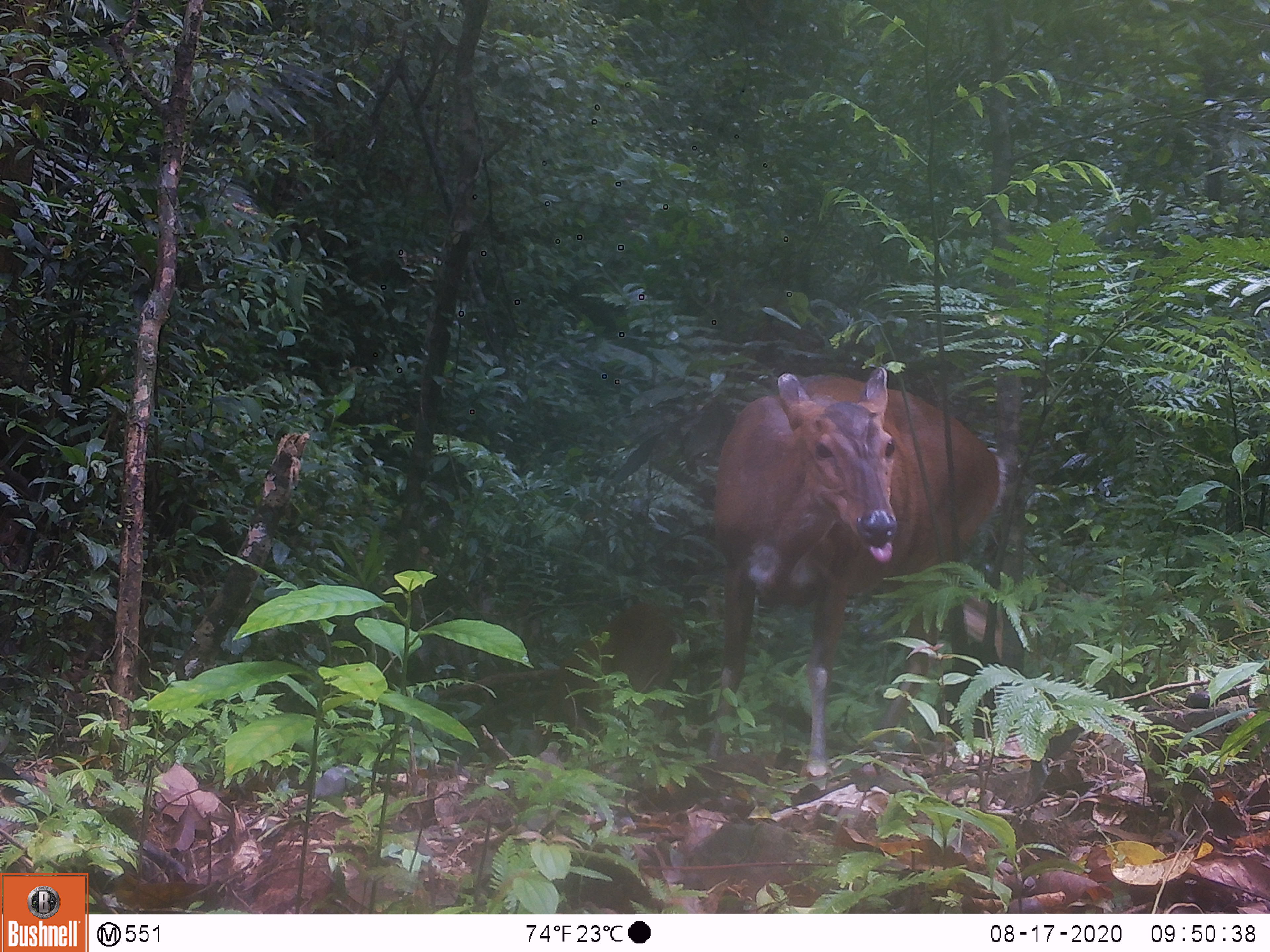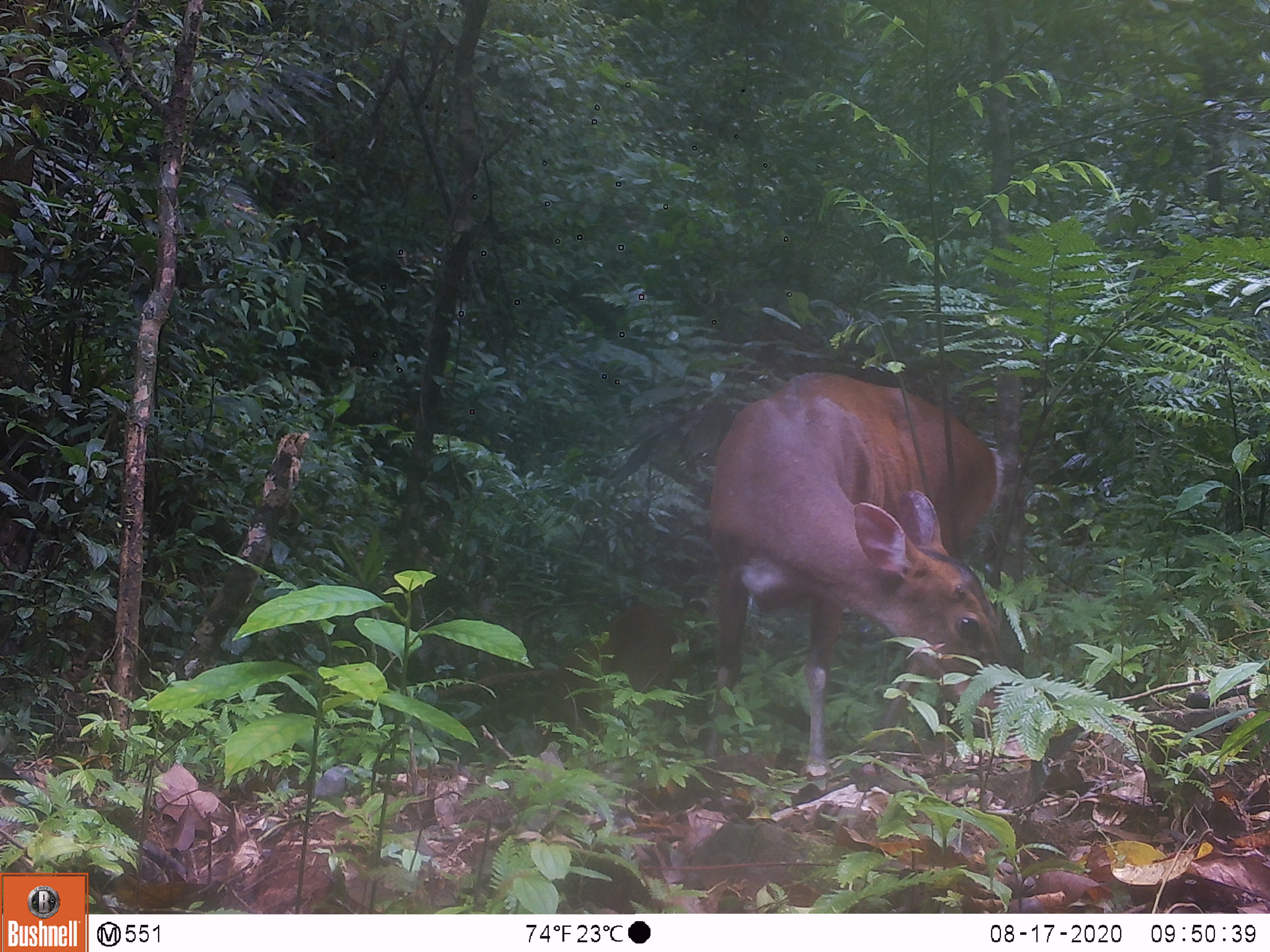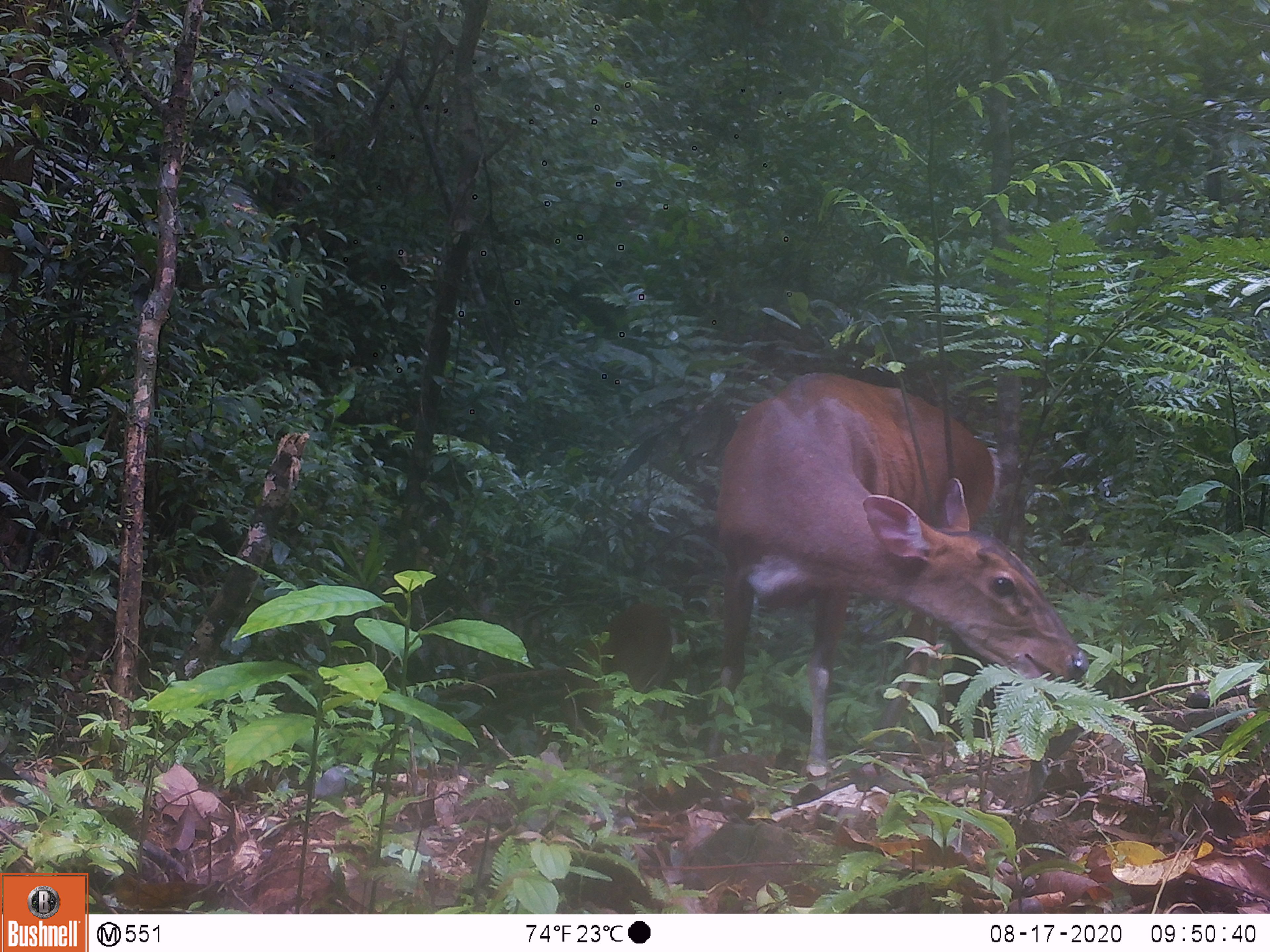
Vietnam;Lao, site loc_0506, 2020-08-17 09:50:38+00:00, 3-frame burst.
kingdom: Animalia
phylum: Chordata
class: Mammalia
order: Artiodactyla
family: Cervidae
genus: Muntiacus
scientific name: Muntiacus vuquangensis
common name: large-antlered muntjac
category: large antlered muntjac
Large antlered muntjac (large-antlered muntjac) (Muntiacus vuquangensis). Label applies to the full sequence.